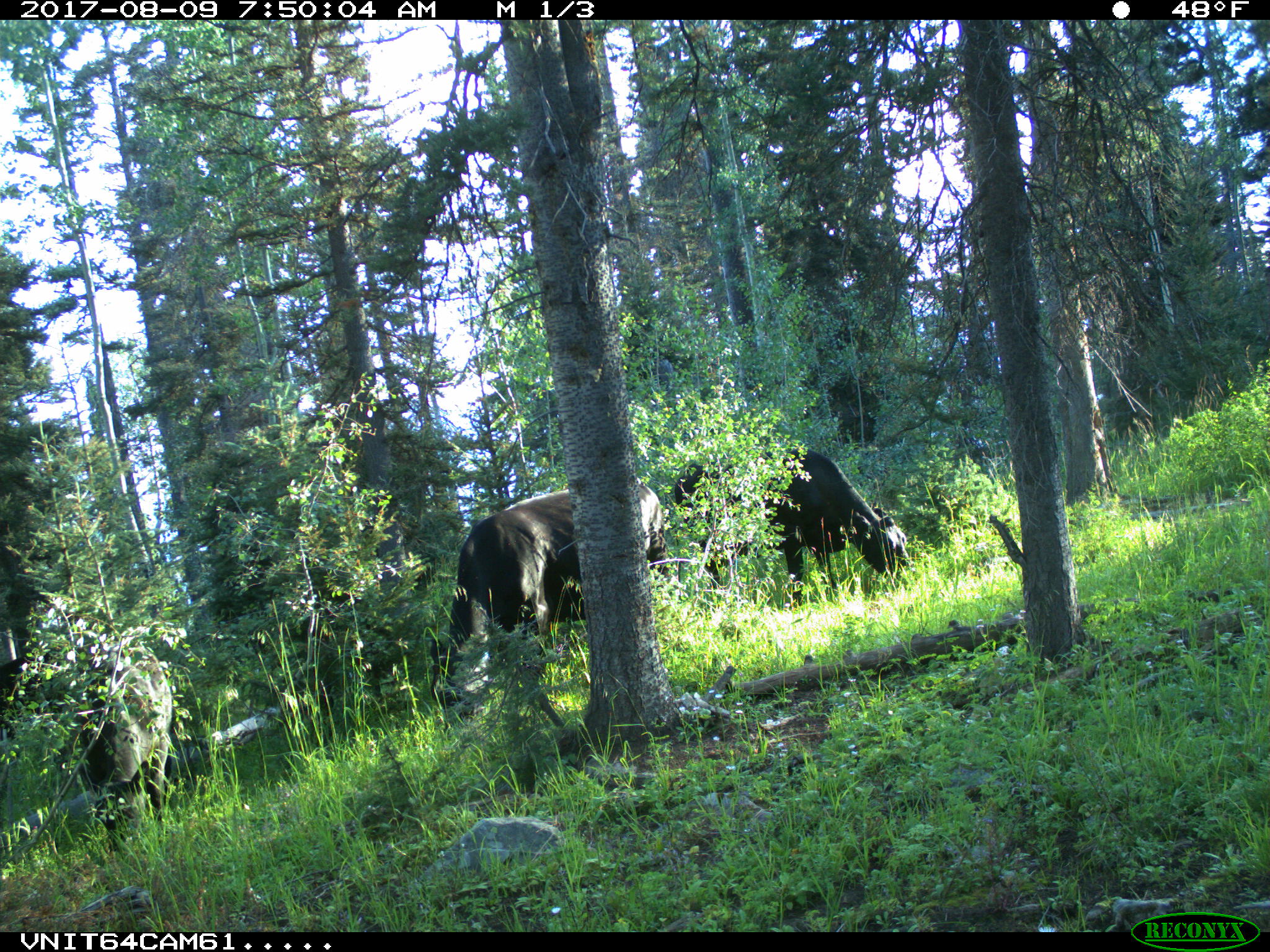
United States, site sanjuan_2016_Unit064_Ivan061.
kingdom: Animalia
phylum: Chordata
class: Mammalia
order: Artiodactyla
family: Bovidae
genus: Bos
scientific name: Bos taurus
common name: domestic cow